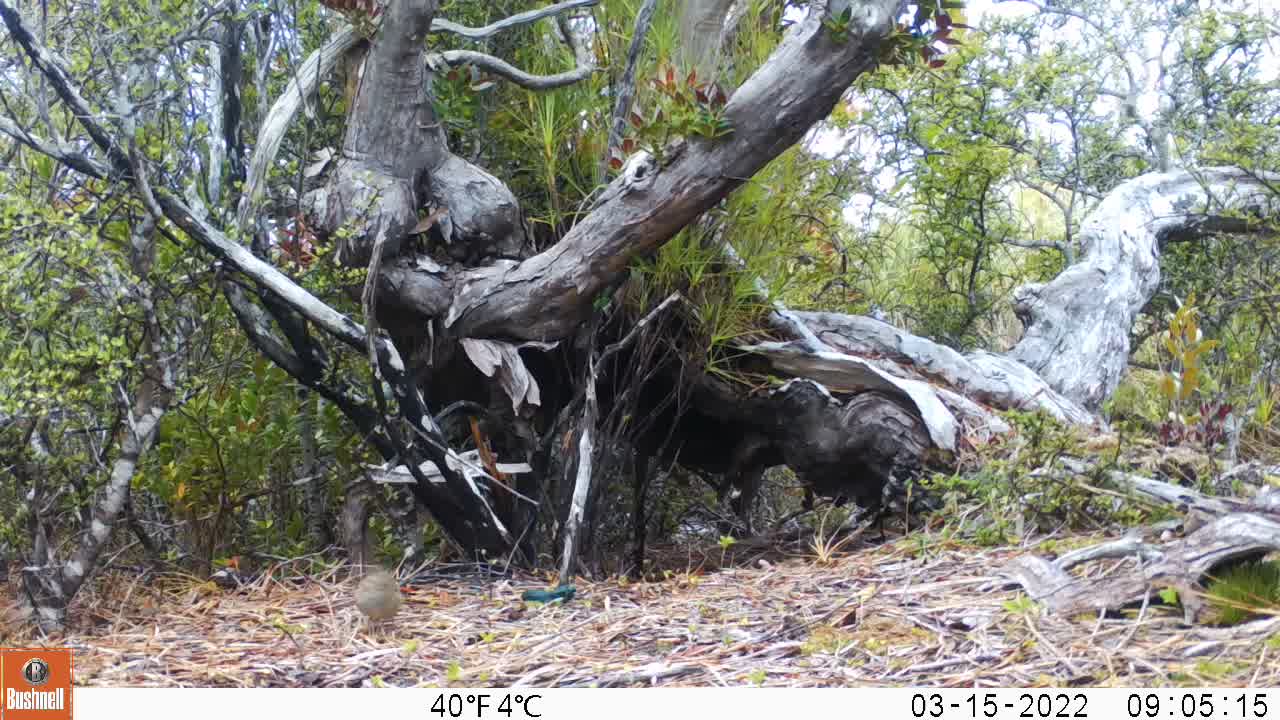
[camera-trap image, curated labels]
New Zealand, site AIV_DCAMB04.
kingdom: Animalia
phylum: Chordata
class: Aves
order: Passeriformes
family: Prunellidae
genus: Prunella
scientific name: Prunella modularis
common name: dunnock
Dunnock (Prunella modularis).